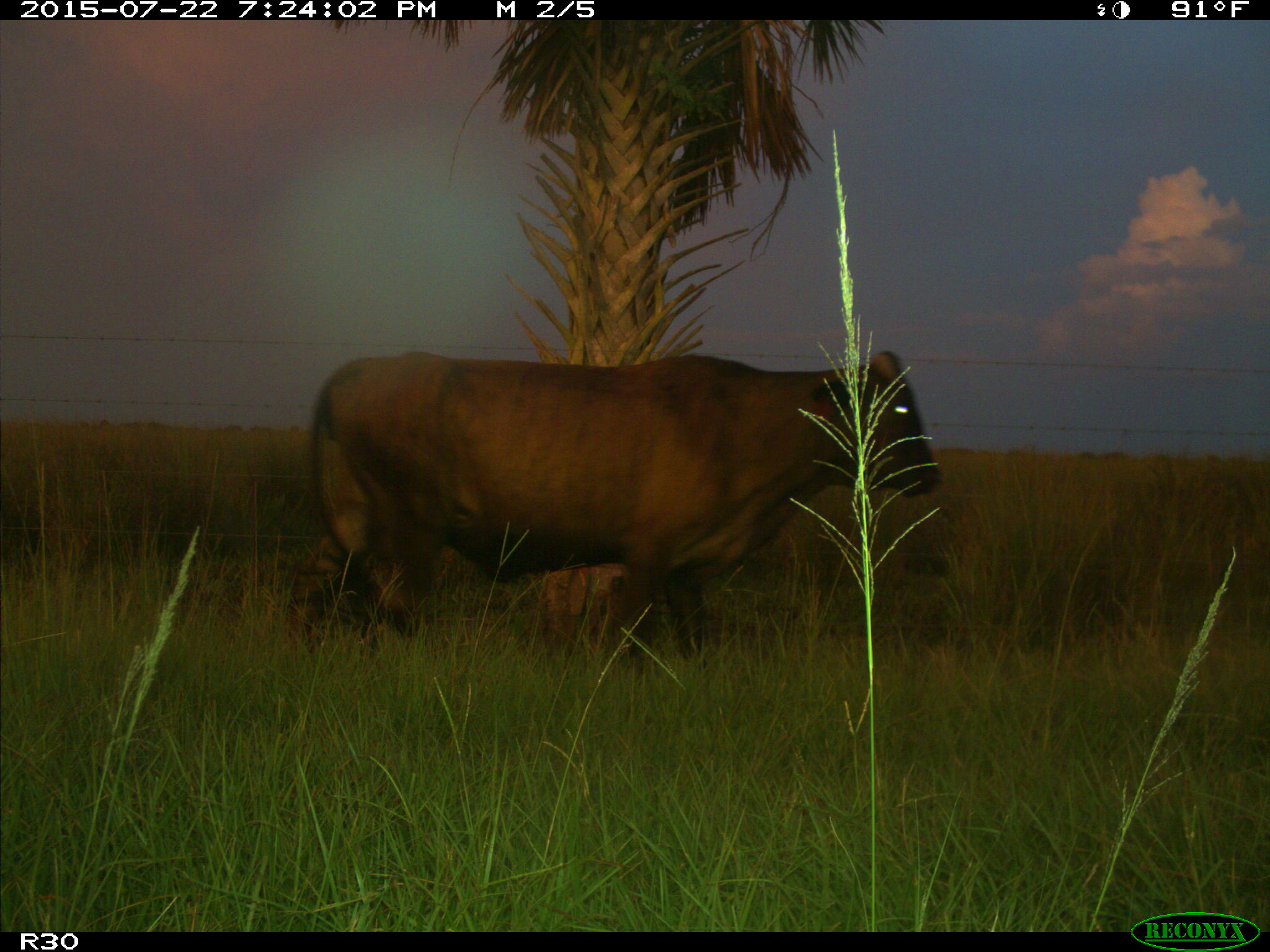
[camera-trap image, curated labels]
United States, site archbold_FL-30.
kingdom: Animalia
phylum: Chordata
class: Mammalia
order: Artiodactyla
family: Bovidae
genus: Bos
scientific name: Bos taurus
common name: domestic cow